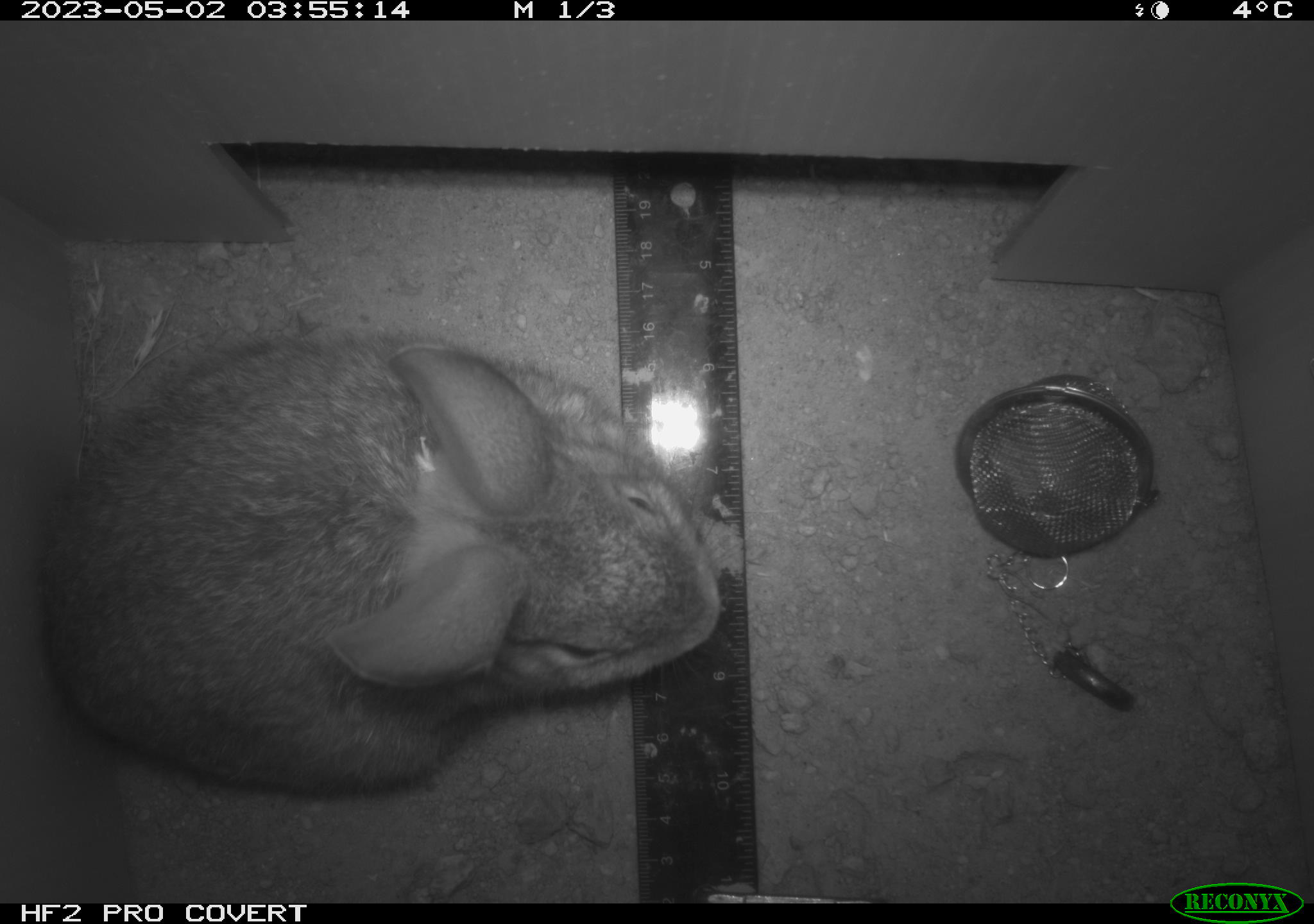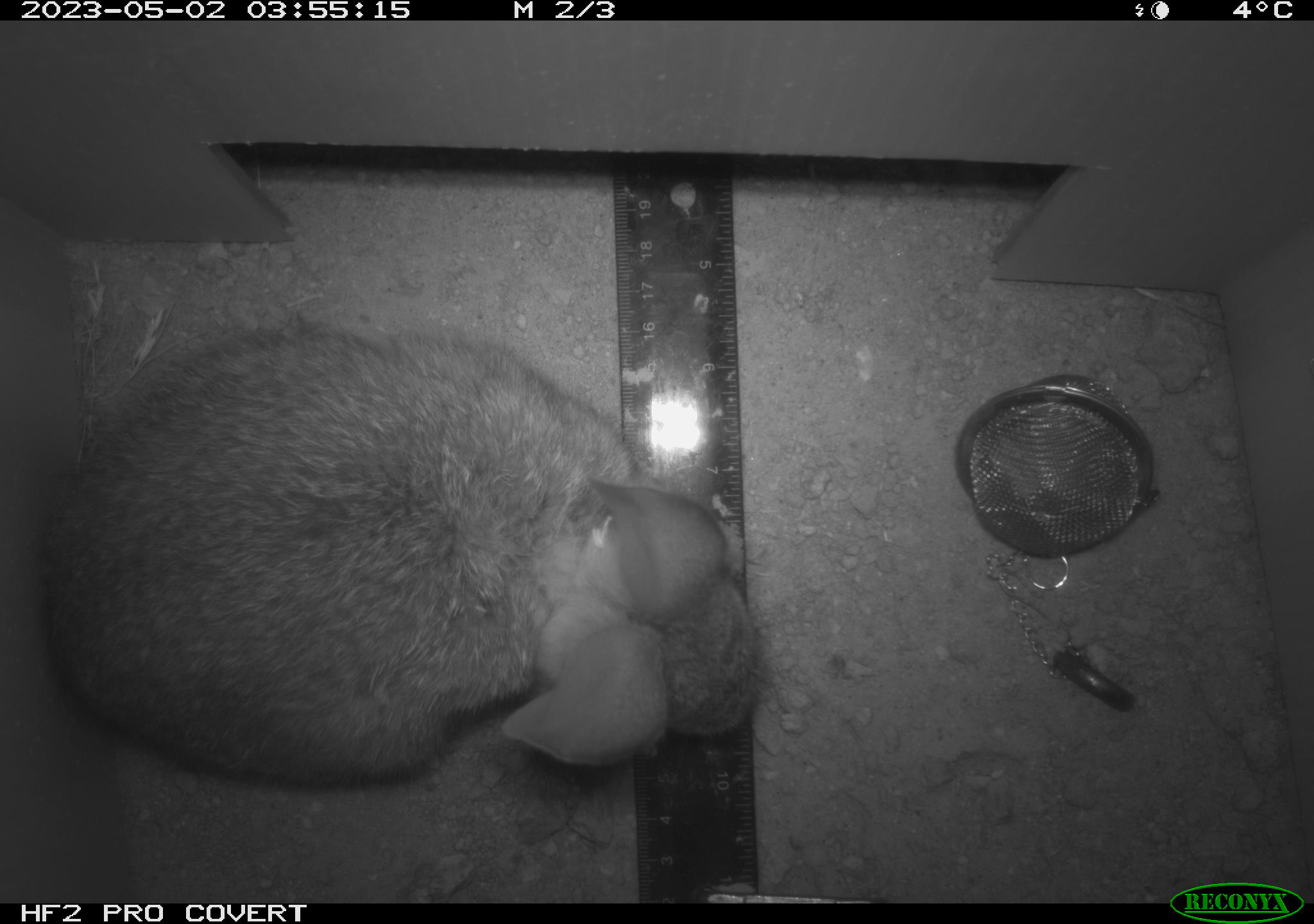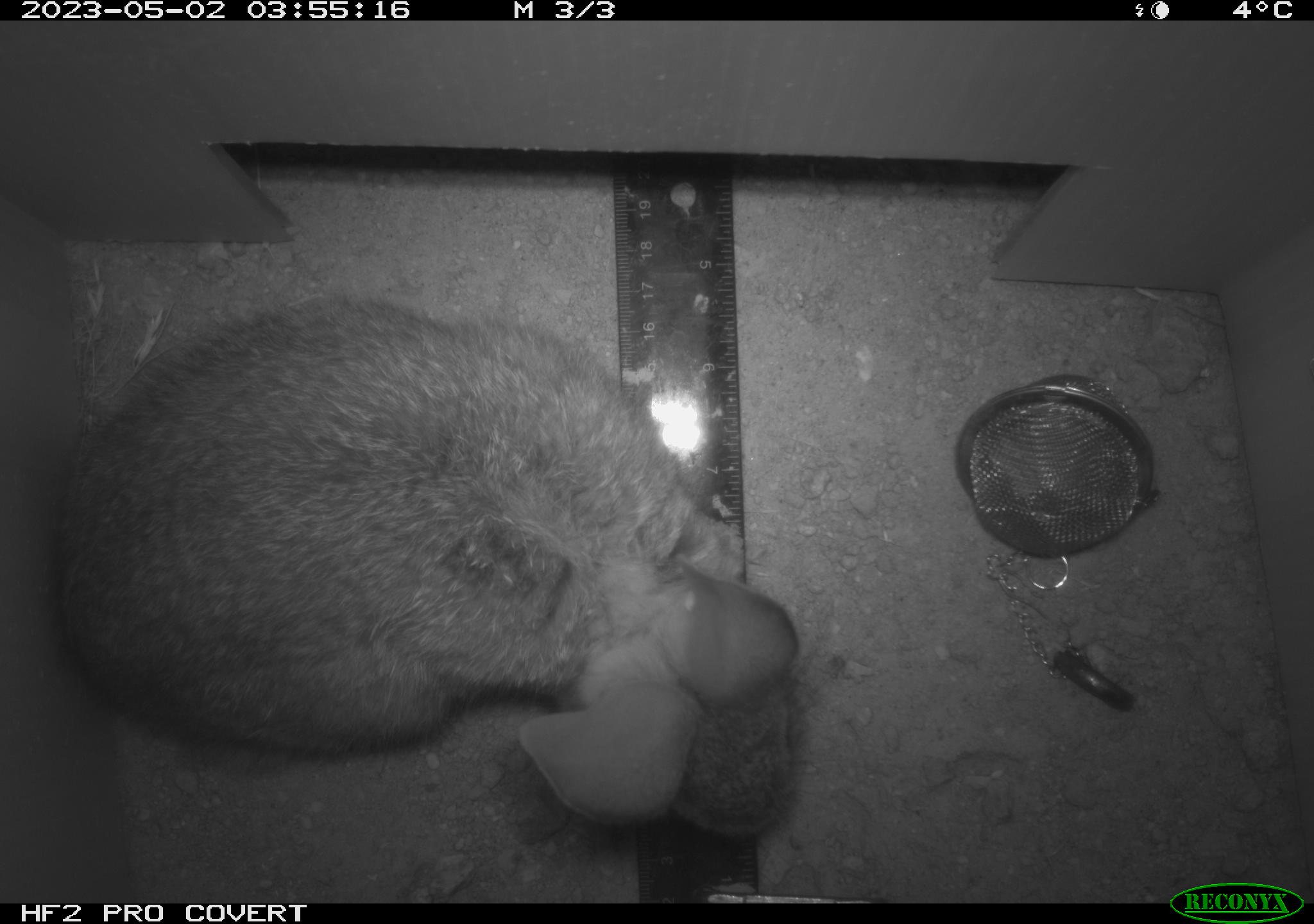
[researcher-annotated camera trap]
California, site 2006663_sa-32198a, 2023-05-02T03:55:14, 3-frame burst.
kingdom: Animalia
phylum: Chordata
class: Mammalia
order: Lagomorpha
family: Leporidae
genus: Sylvilagus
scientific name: Sylvilagus audubonii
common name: desert cottontail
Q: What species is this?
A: Desert cottontail (Sylvilagus audubonii).